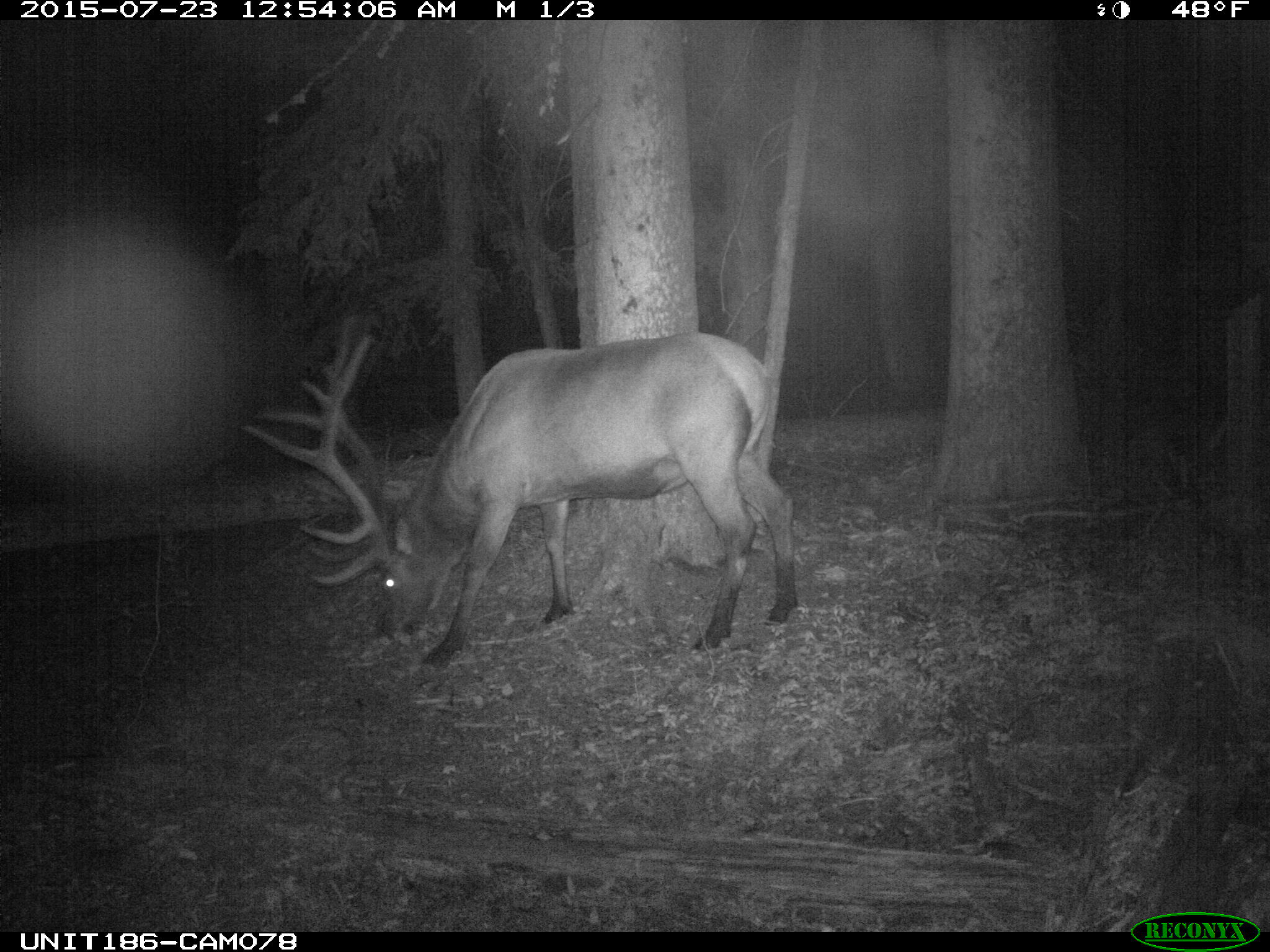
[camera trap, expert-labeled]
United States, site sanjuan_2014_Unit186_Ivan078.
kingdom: Animalia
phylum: Chordata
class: Mammalia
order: Artiodactyla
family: Cervidae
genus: Cervus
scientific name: Cervus elaphus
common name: red deer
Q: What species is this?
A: Cervus elaphus (red deer).